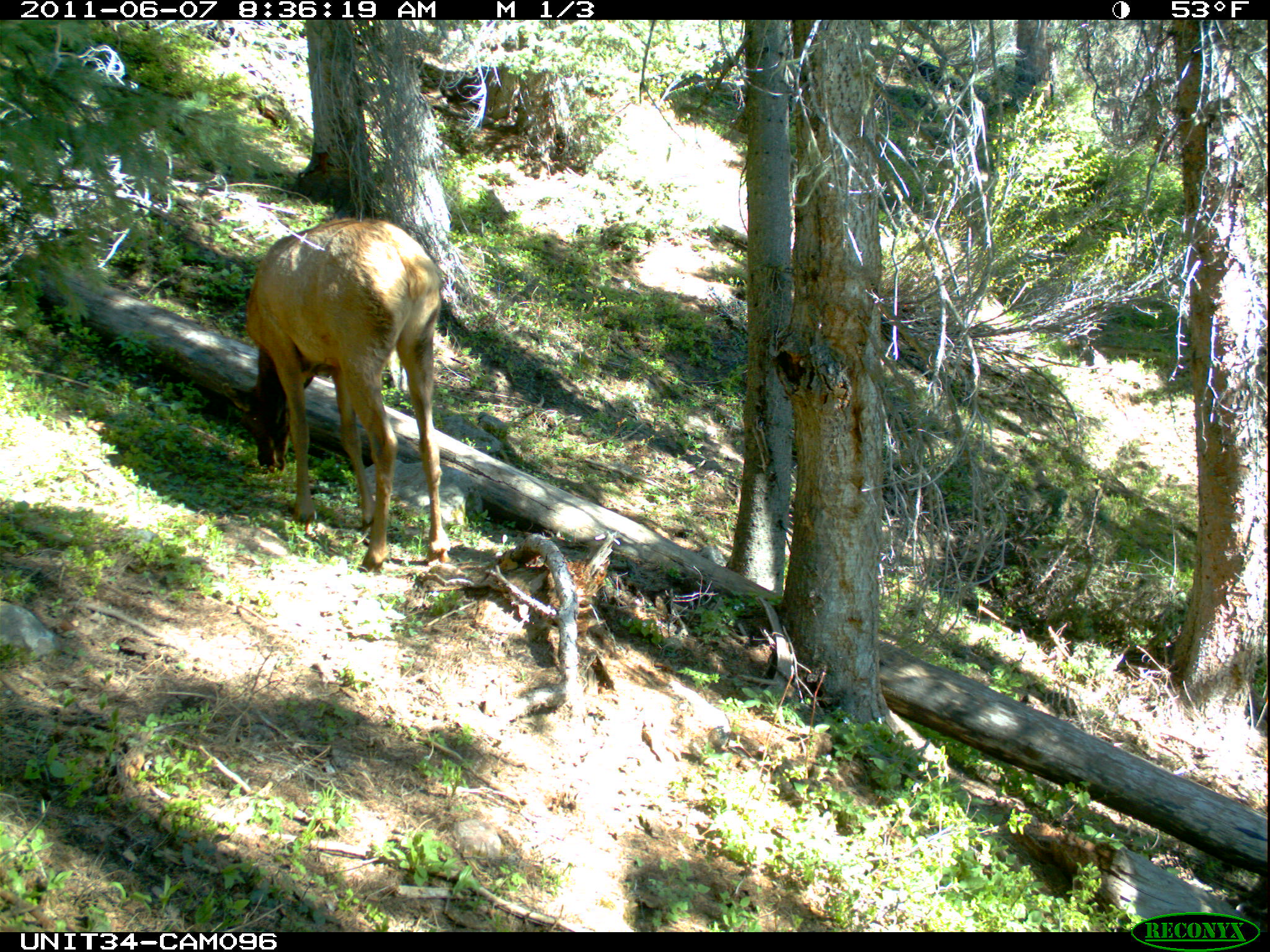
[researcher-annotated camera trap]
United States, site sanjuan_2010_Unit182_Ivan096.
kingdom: Animalia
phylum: Chordata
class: Mammalia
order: Artiodactyla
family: Cervidae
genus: Cervus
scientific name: Cervus elaphus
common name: red deer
Cervus elaphus (red deer).